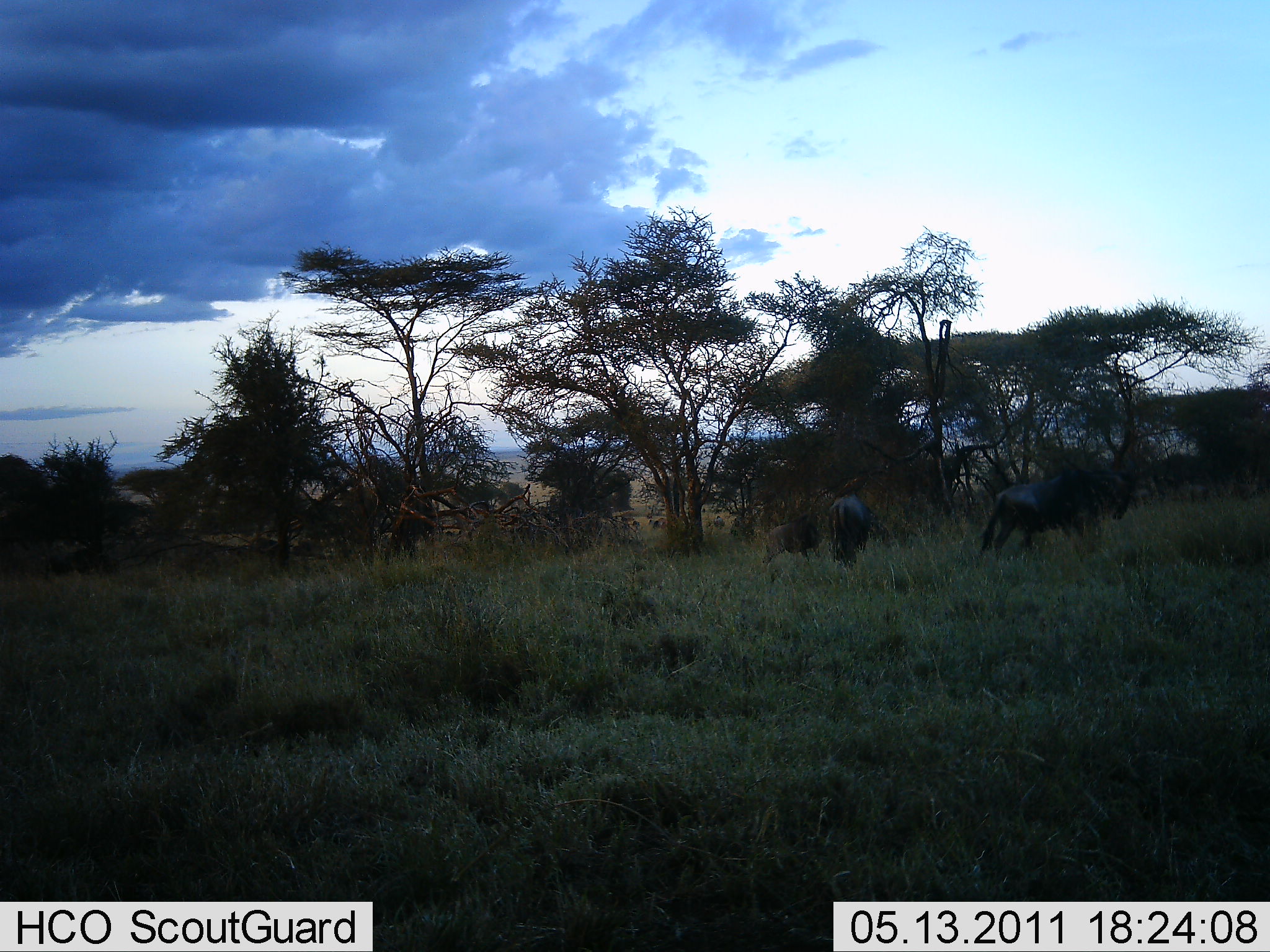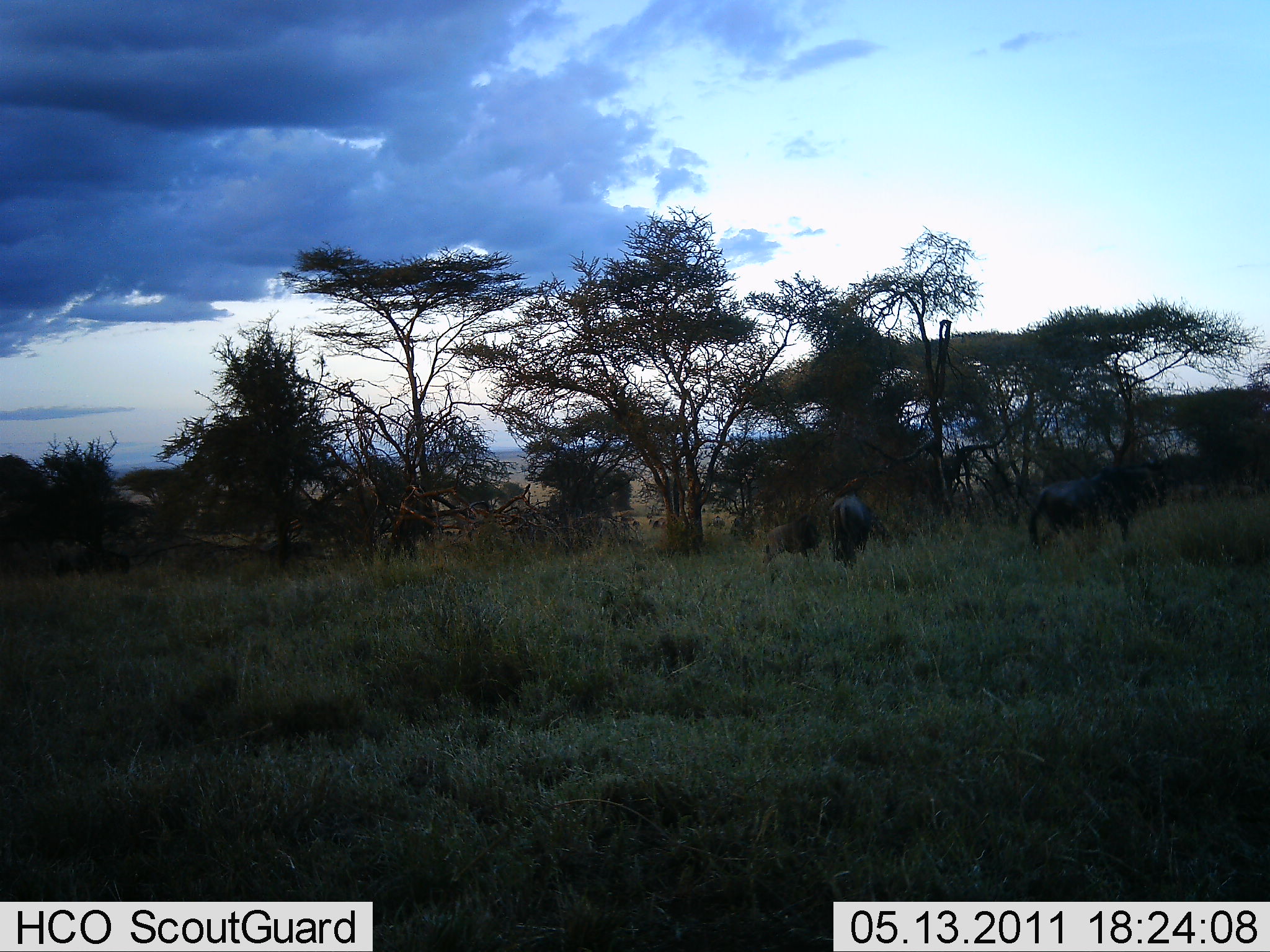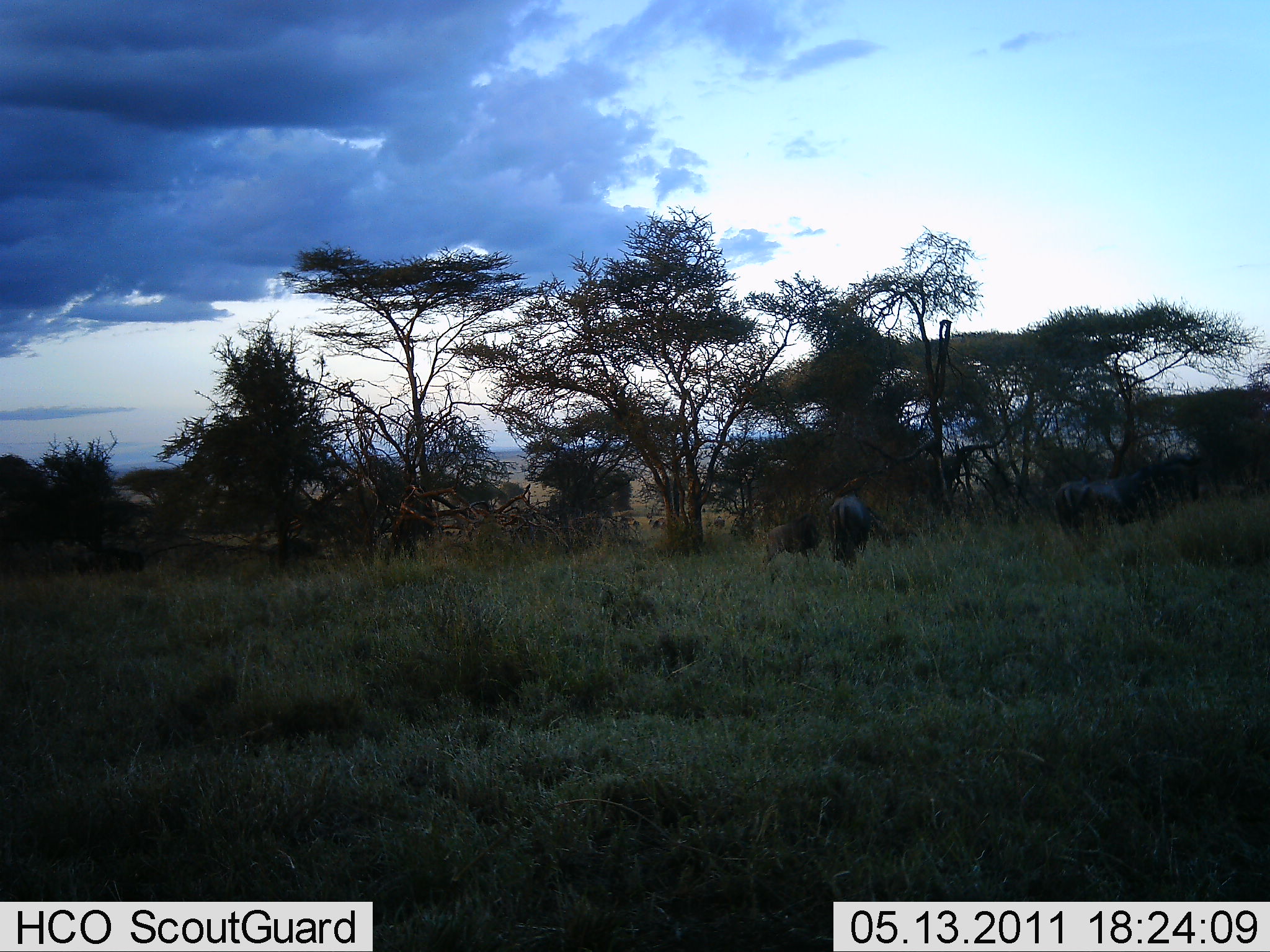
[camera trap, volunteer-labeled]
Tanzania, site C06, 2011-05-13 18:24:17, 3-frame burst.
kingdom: Animalia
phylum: Chordata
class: Mammalia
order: Artiodactyla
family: Bovidae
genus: Connochaetes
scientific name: Connochaetes taurinus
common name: blue wildebeest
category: wildebeest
Wildebeest (blue wildebeest) (Connochaetes taurinus), count 5. Behavior (volunteer vote fractions): standing 73%, resting 0%, moving 100%, interacting 9%. Young present (vote fraction): 9%. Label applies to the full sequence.